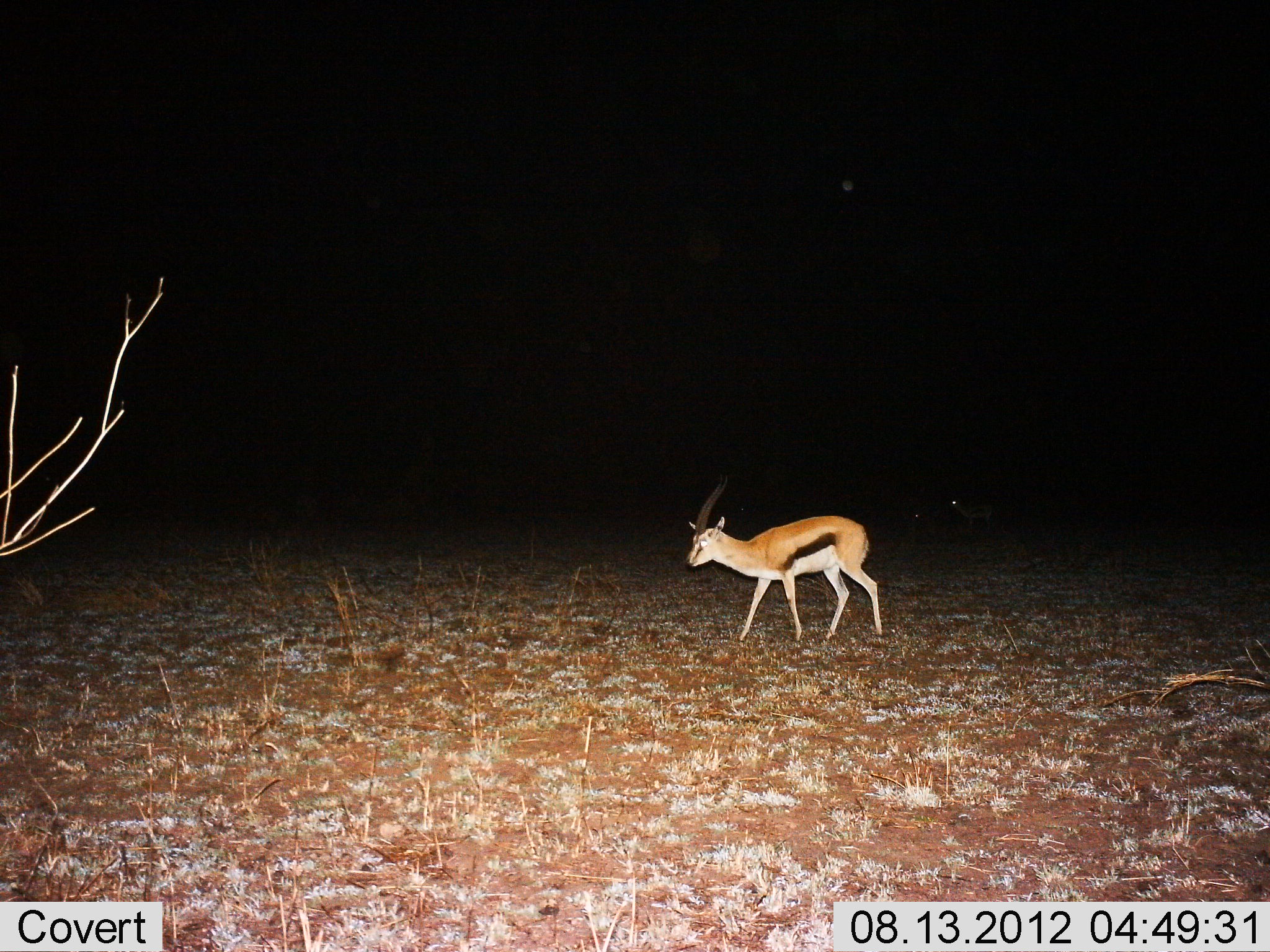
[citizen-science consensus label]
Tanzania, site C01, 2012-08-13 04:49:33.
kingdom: Animalia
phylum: Chordata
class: Mammalia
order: Artiodactyla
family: Bovidae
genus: Eudorcas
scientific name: Eudorcas thomsonii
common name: thomson's gazelle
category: gazellethomsons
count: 1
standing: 50%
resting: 0%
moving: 70%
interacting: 0%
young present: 10%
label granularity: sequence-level